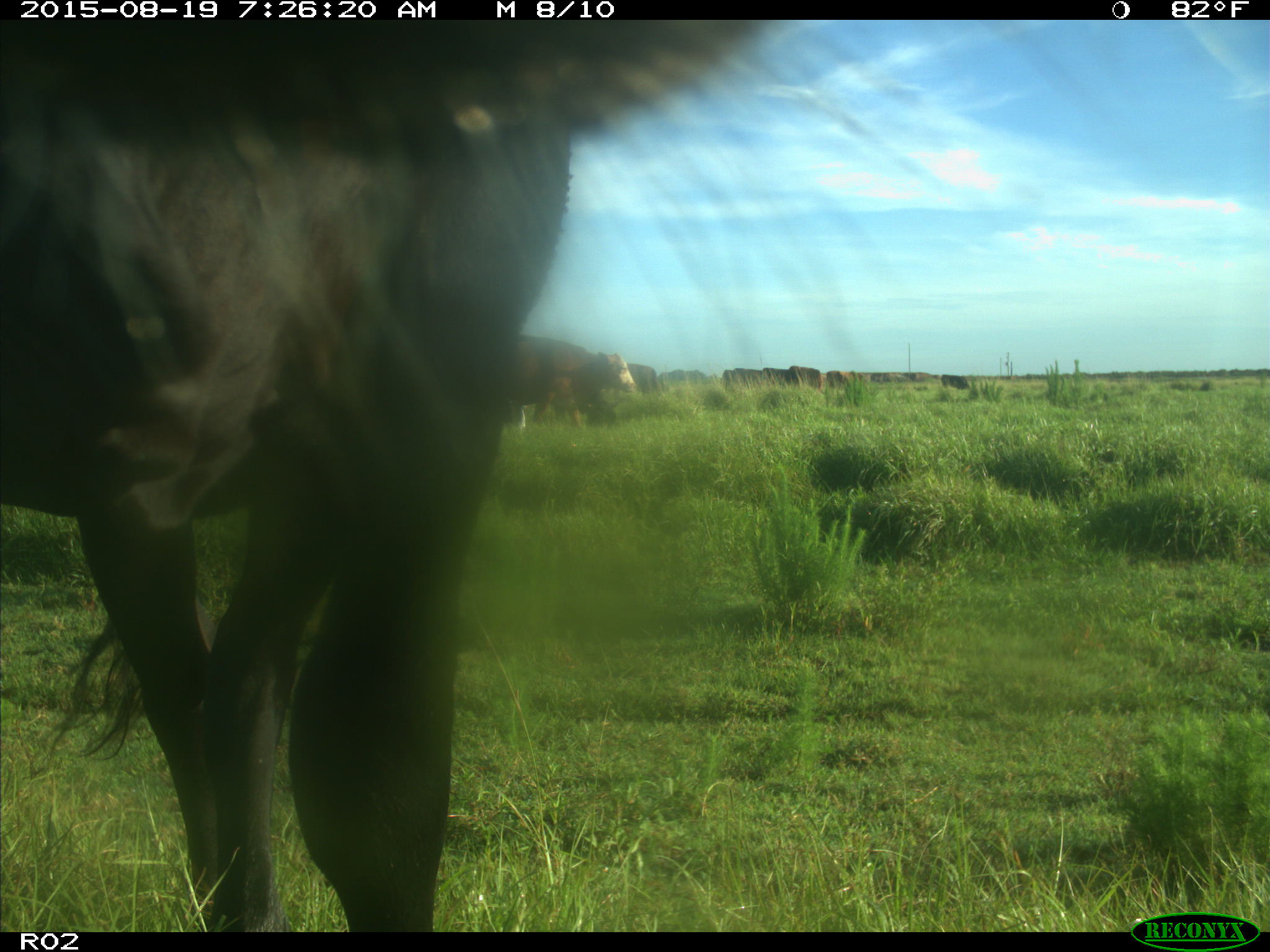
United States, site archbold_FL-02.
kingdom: Animalia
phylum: Chordata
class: Mammalia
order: Artiodactyla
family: Bovidae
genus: Bos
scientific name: Bos taurus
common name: domestic cow